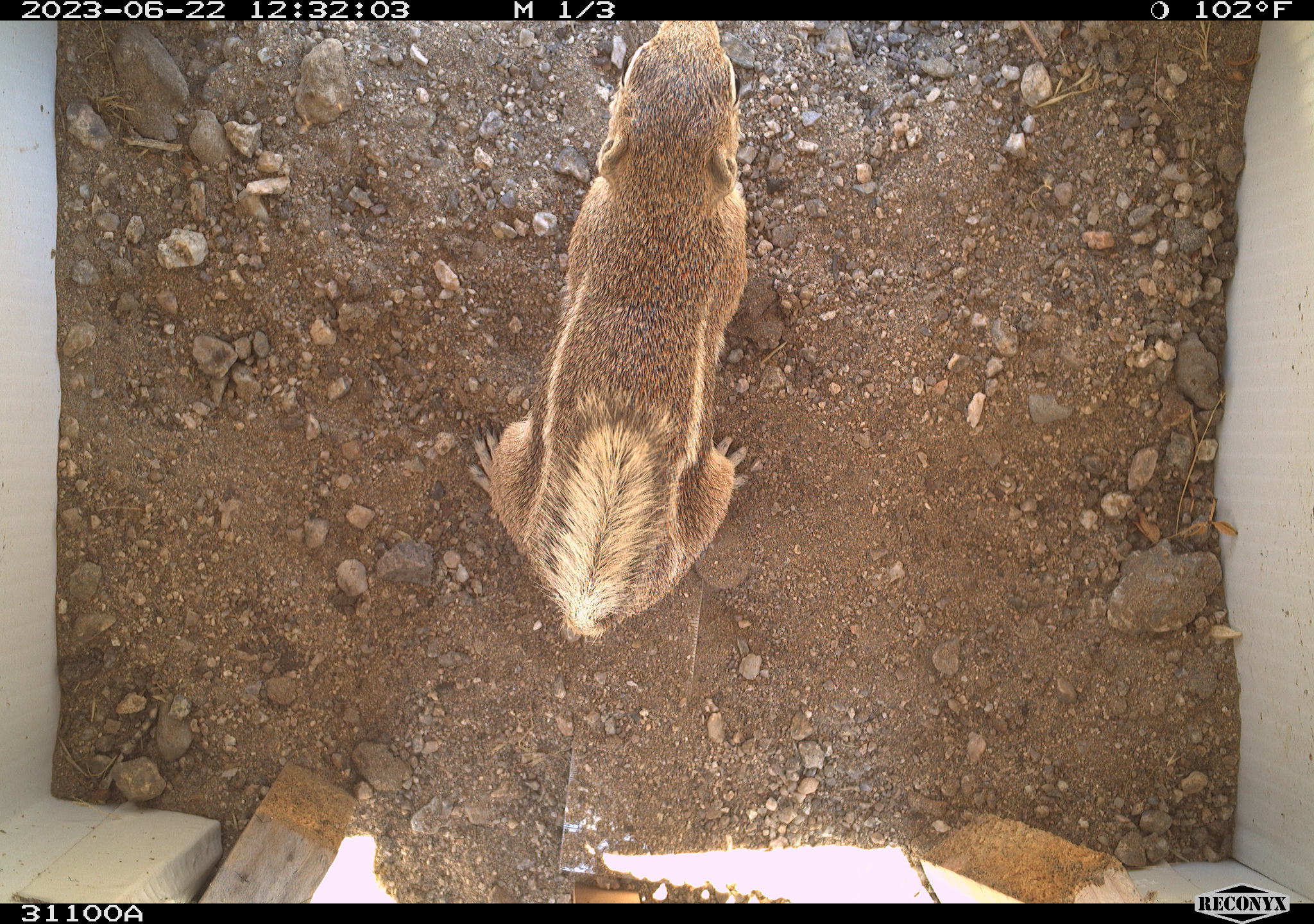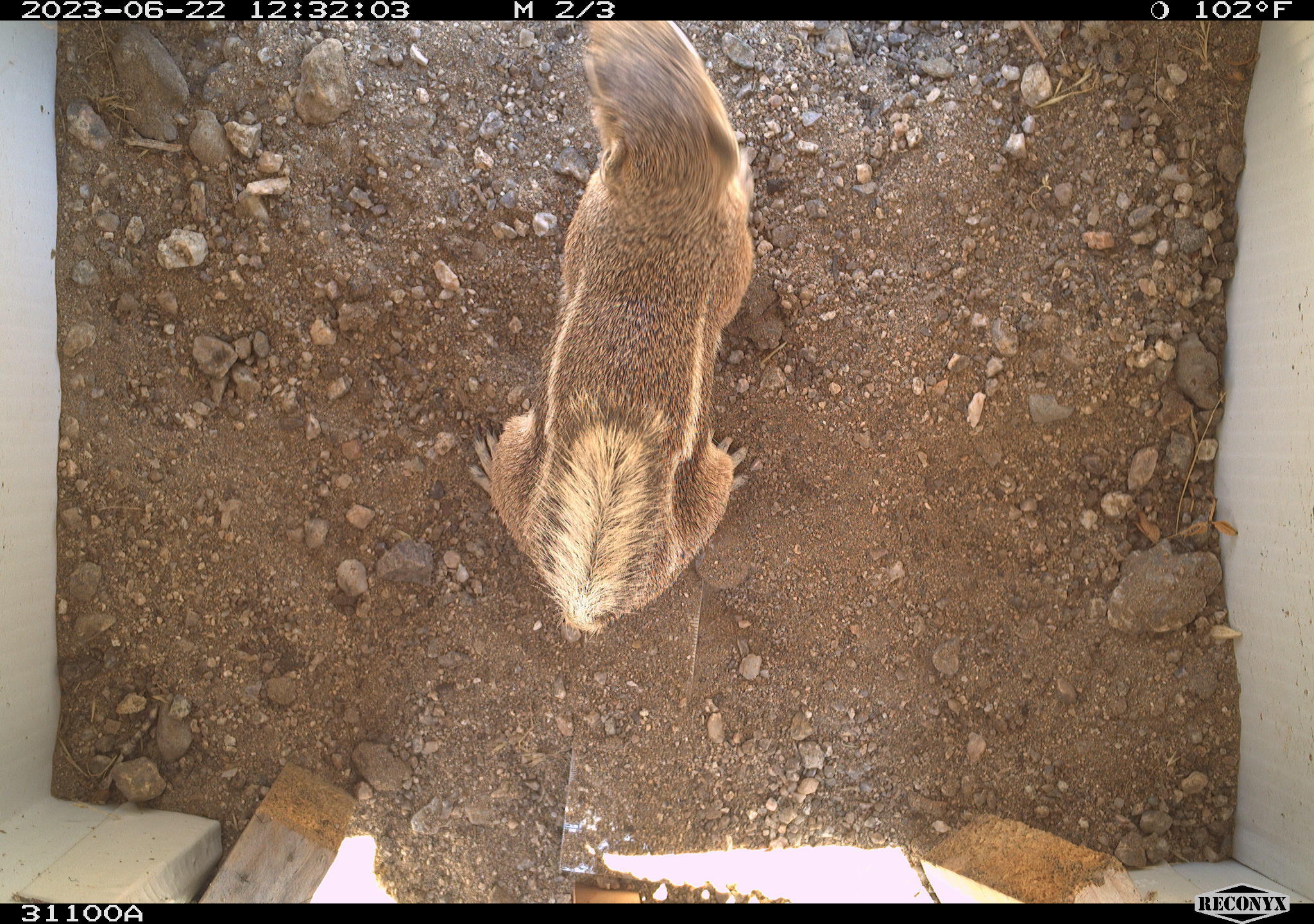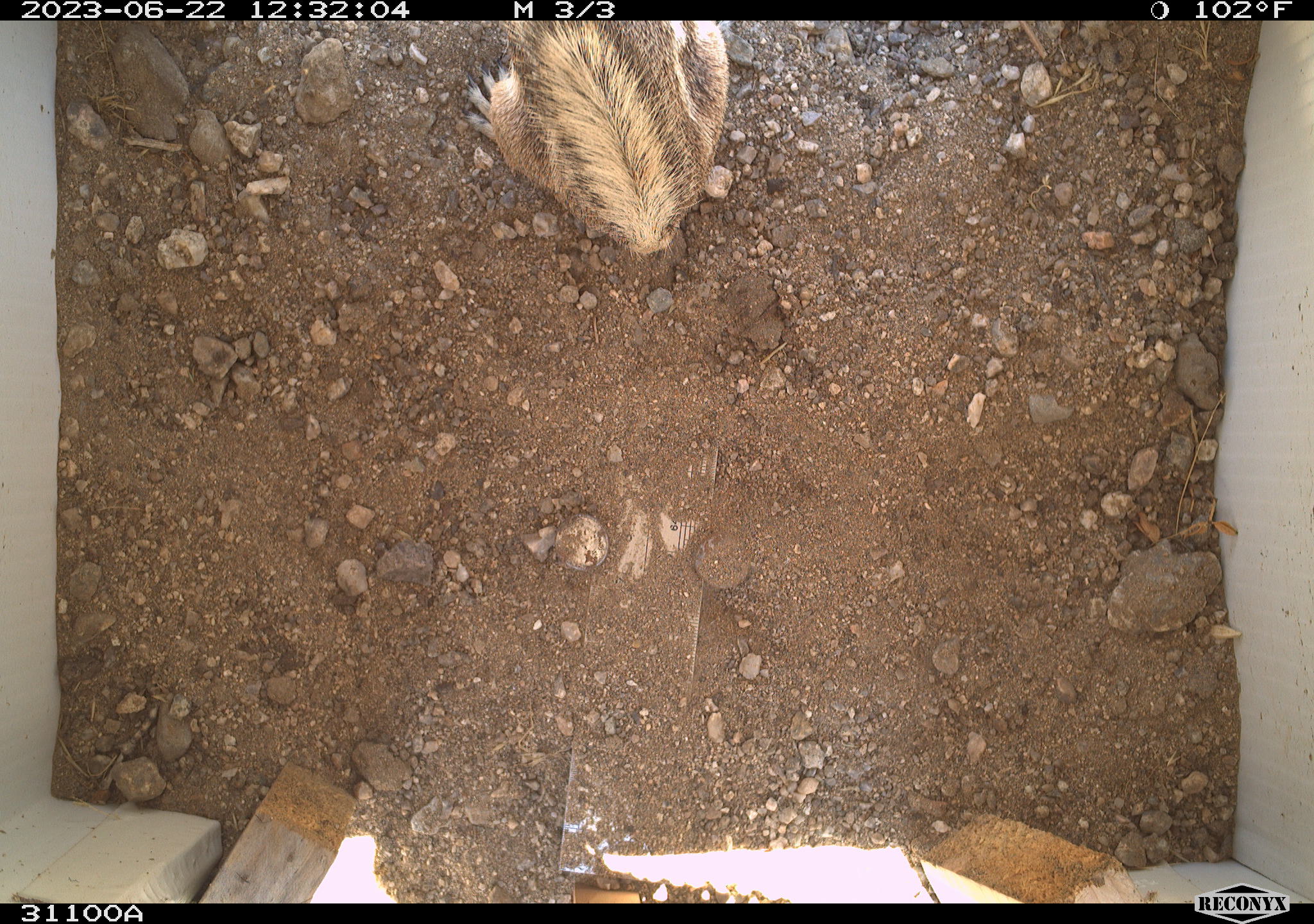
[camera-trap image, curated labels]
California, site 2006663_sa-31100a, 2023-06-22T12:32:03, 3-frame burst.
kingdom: Animalia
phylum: Chordata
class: Mammalia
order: Rodentia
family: Sciuridae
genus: Ammospermophilus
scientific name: Ammospermophilus leucurus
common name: white-tailed antelope squirrel